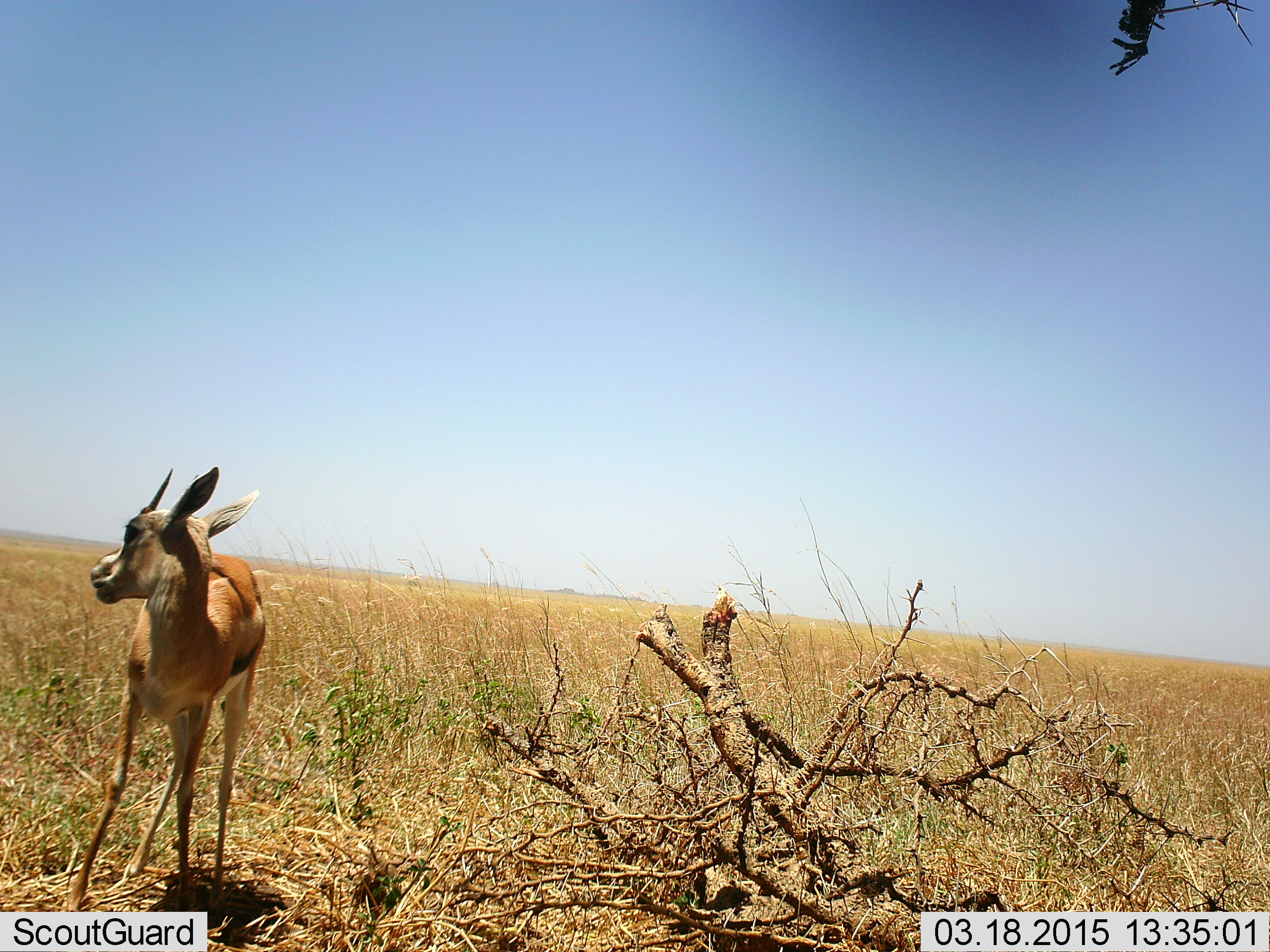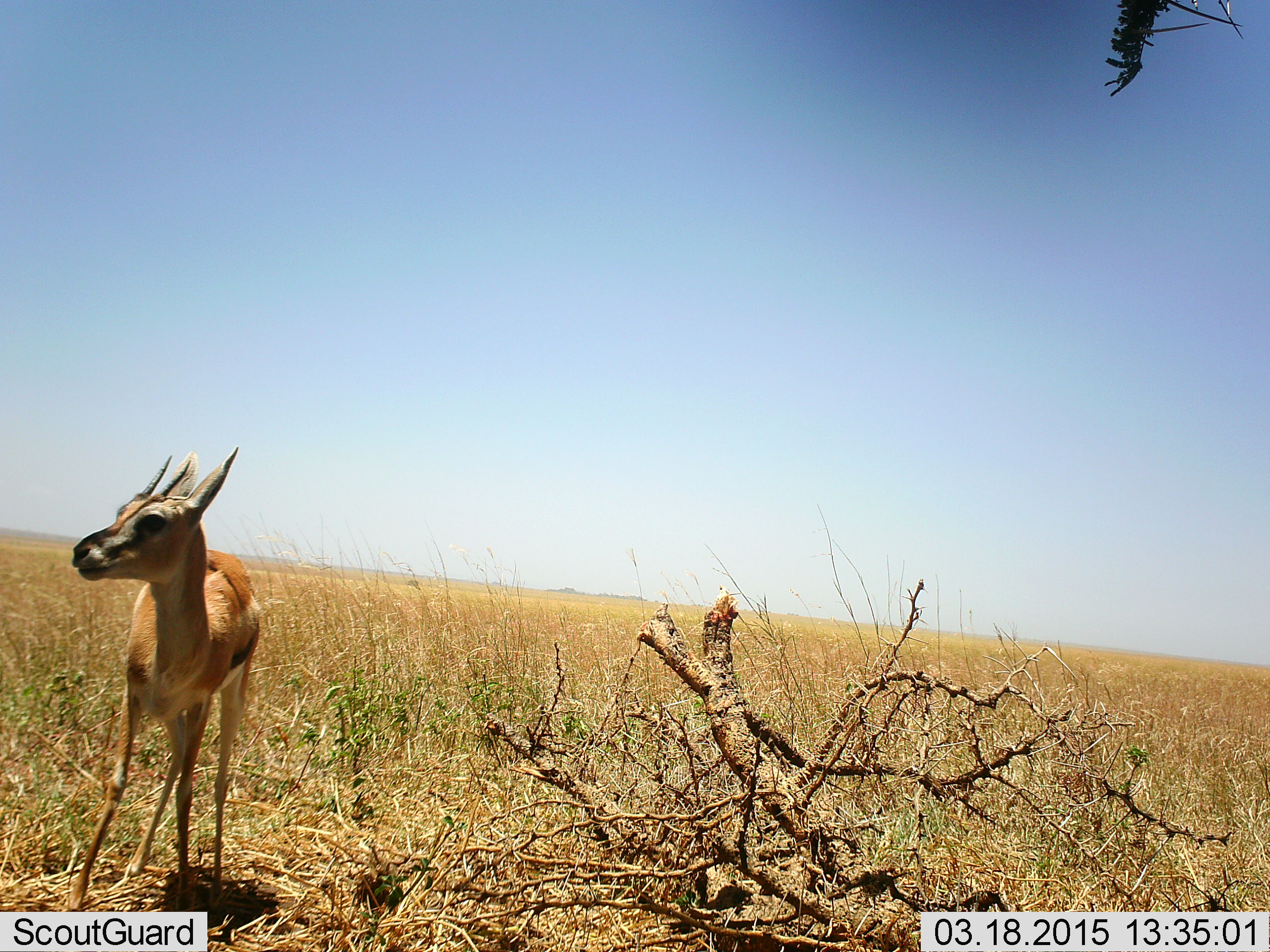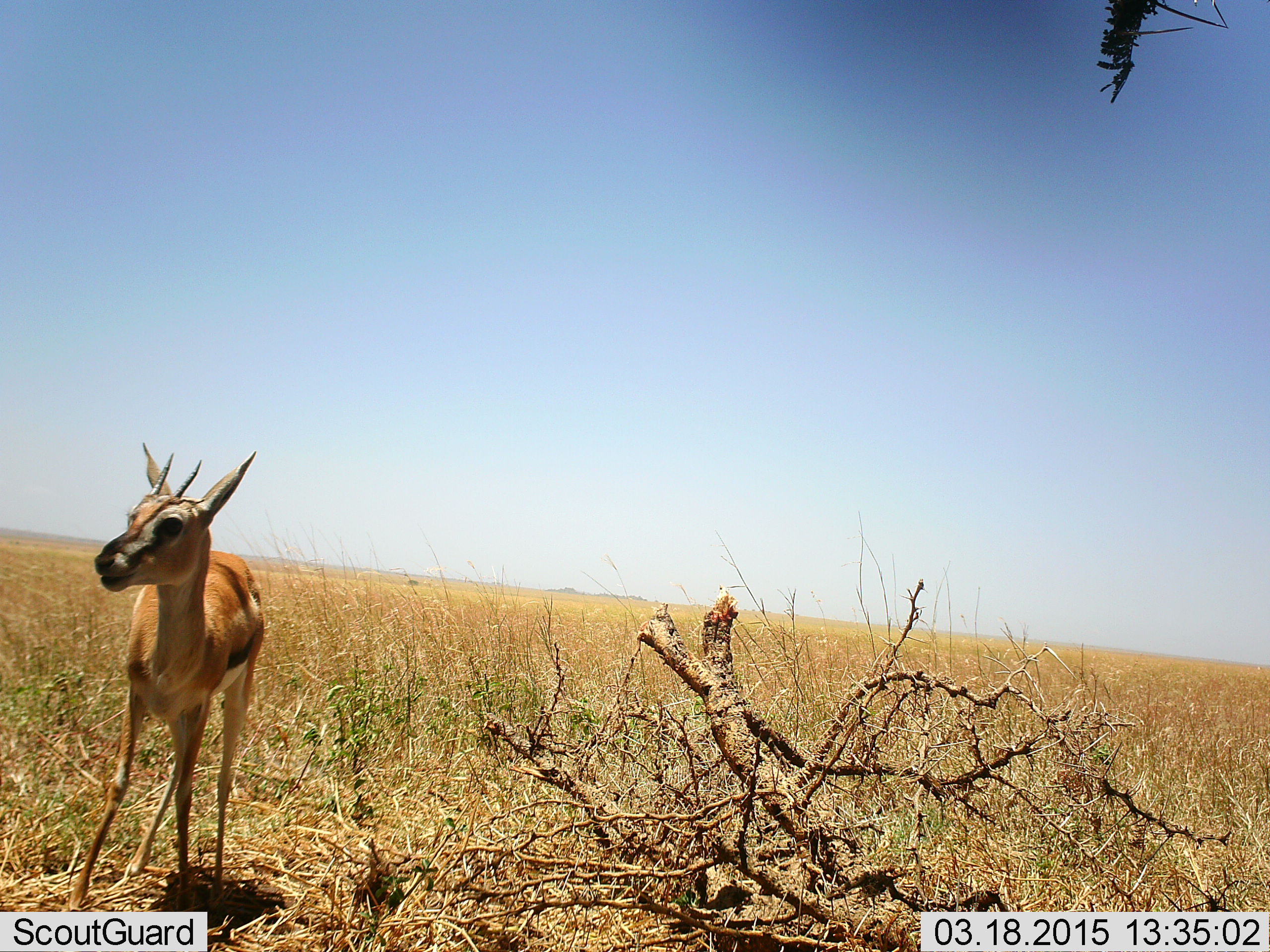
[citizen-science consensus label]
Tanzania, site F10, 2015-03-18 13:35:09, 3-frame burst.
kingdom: Animalia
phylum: Chordata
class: Mammalia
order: Artiodactyla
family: Bovidae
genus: Eudorcas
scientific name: Eudorcas thomsonii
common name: thomson's gazelle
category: gazellethomsons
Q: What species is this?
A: Gazellethomsons (thomson's gazelle) (Eudorcas thomsonii).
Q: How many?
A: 1.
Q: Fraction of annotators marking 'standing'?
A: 100%.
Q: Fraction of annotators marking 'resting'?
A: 0%.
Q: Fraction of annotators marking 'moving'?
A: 0%.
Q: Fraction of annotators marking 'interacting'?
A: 0%.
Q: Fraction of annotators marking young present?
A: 10%.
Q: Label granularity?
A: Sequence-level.